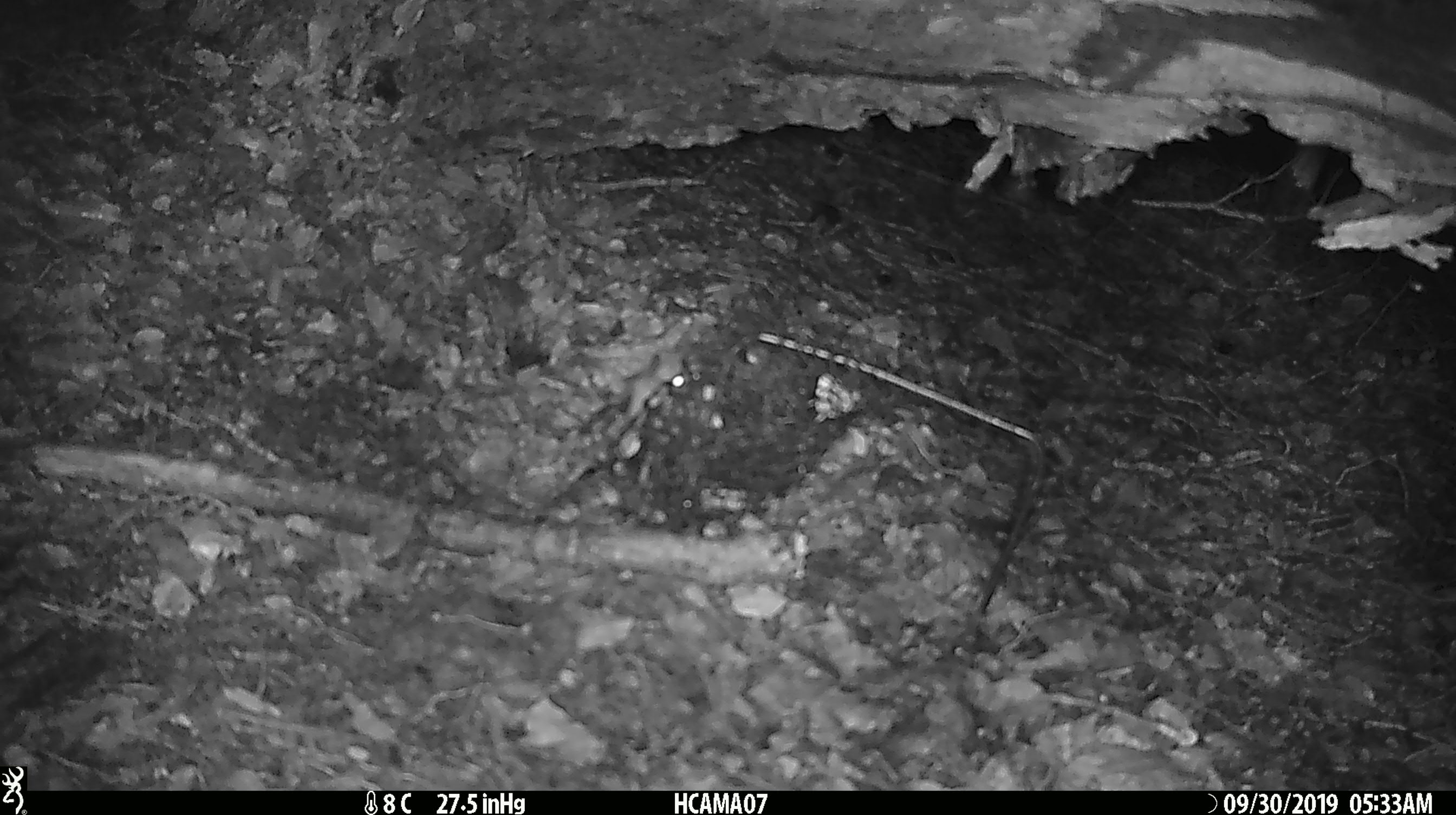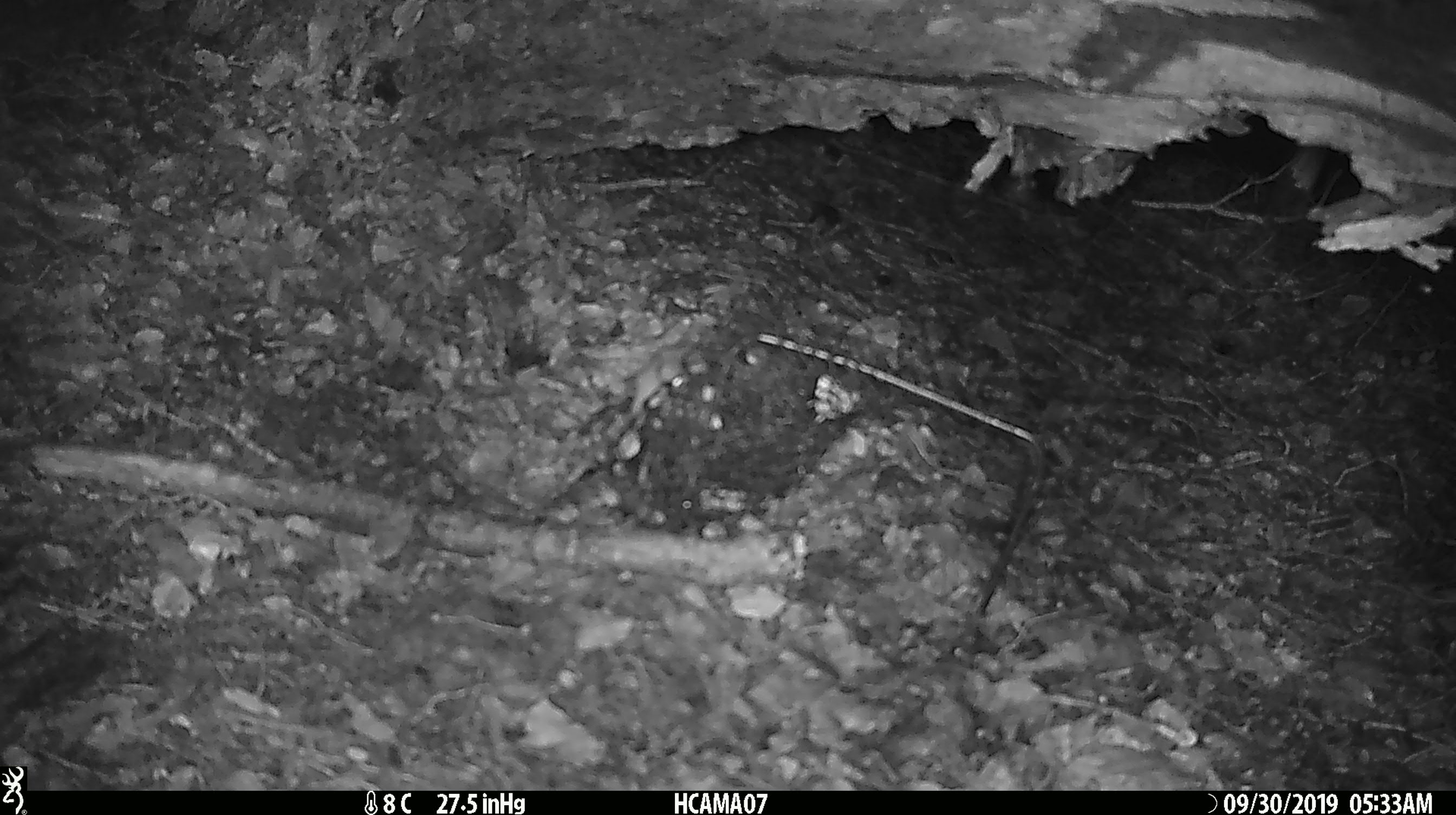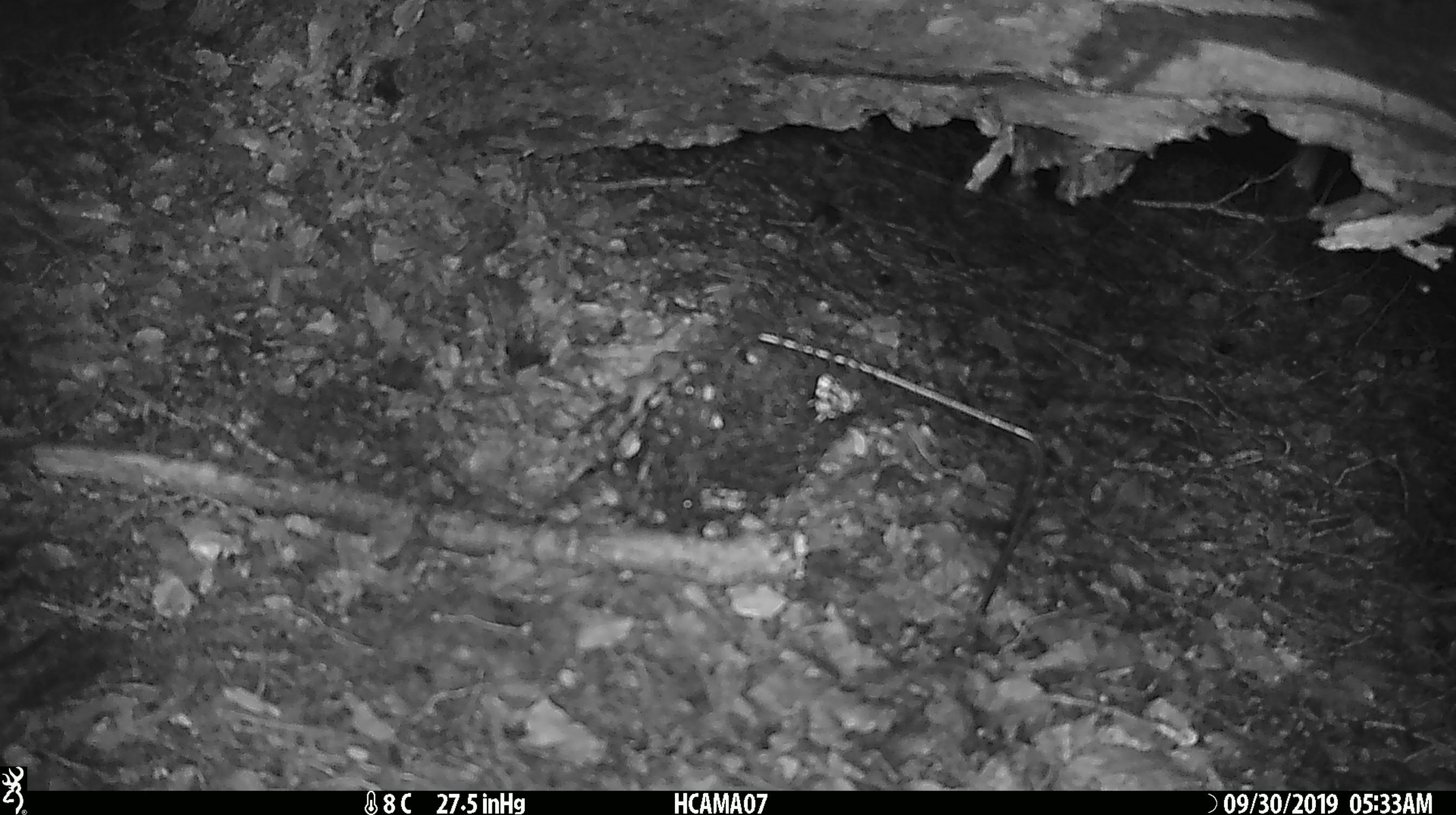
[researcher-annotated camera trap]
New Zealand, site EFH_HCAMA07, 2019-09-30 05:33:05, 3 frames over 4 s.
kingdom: Animalia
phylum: Chordata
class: Mammalia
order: Rodentia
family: Muridae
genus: Mus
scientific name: Mus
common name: mouse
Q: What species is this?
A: Mouse (Mus).